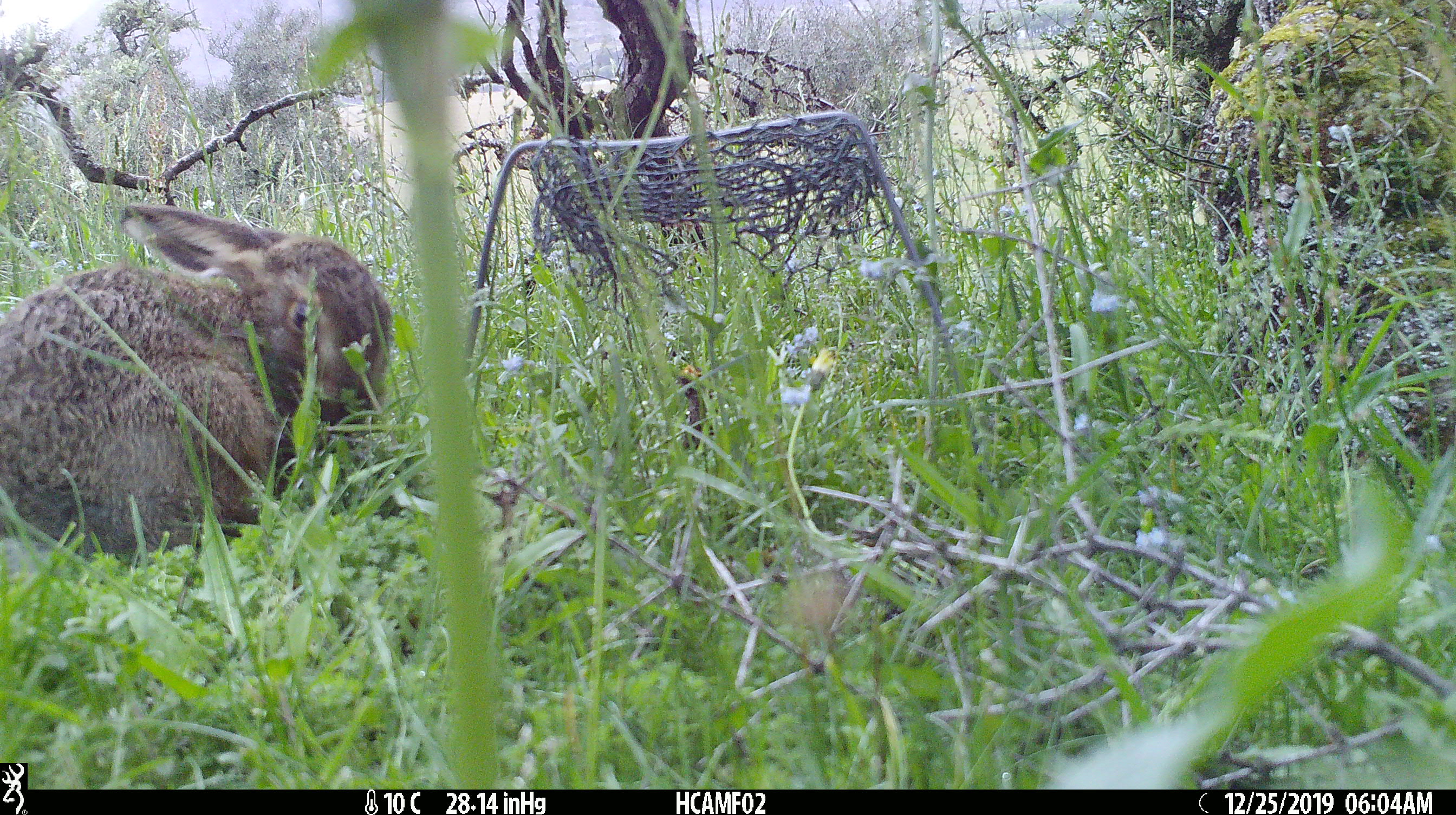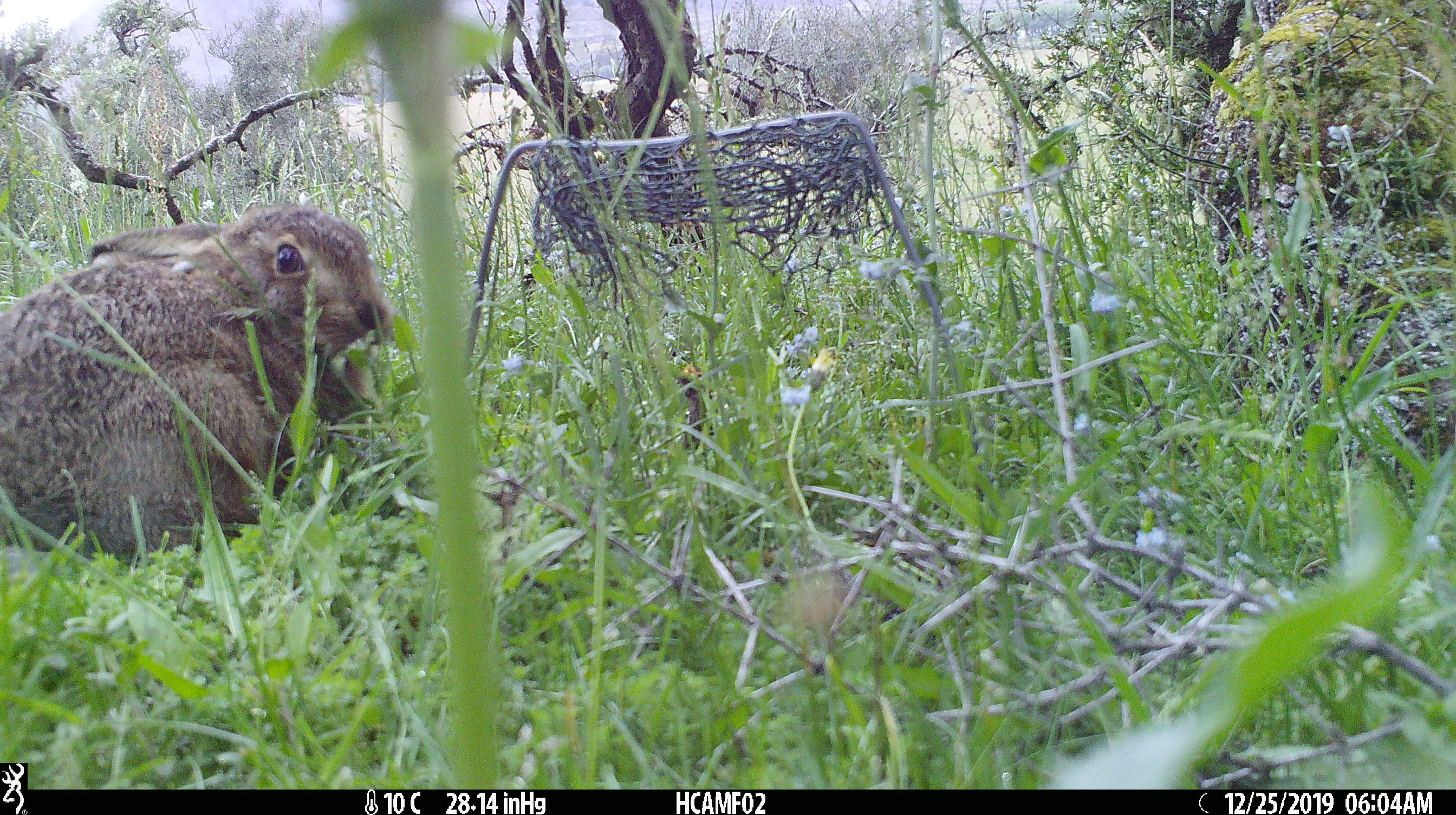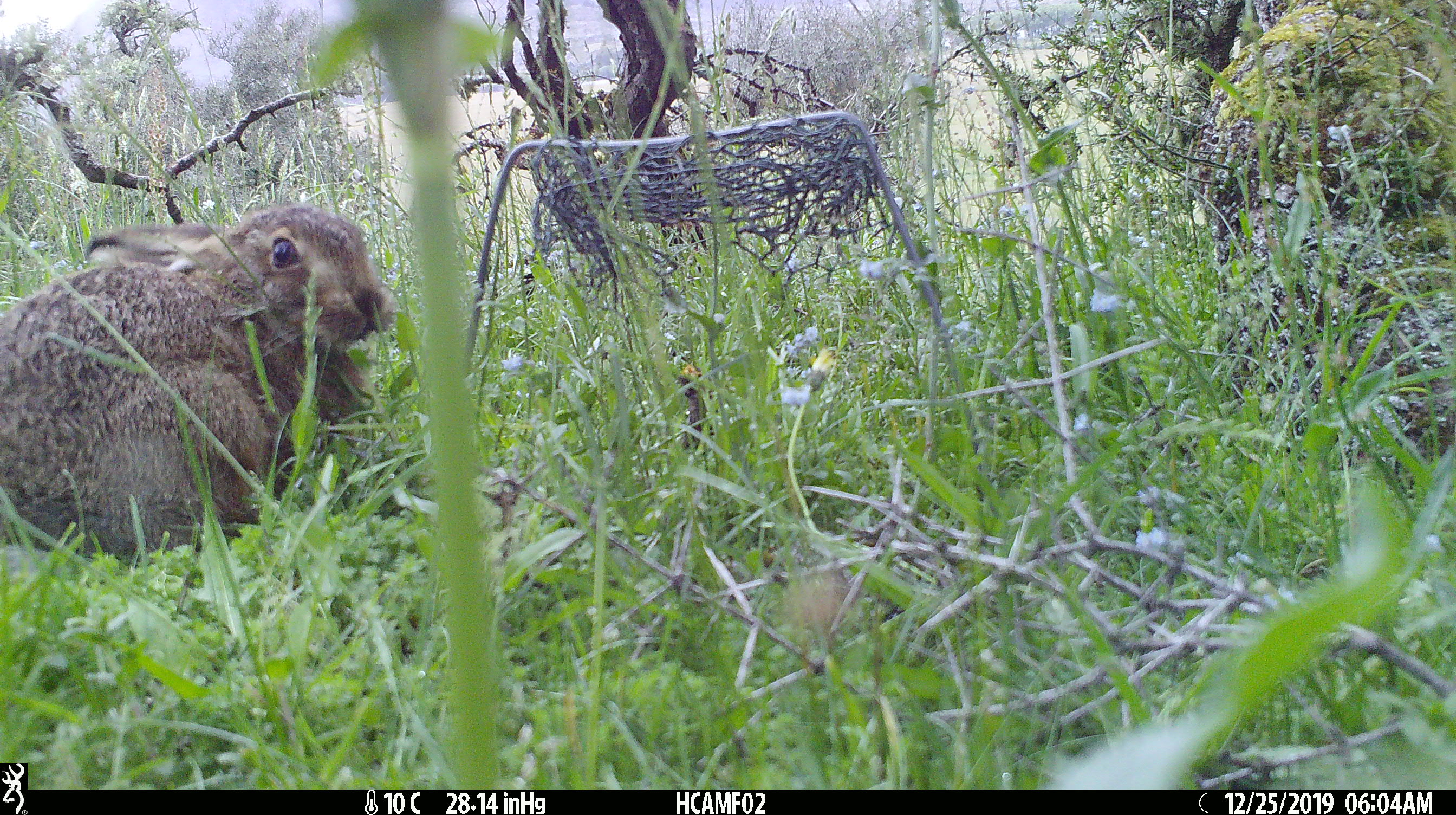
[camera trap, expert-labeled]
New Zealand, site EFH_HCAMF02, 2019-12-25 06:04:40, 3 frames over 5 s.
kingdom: Animalia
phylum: Chordata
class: Mammalia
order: Lagomorpha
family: Leporidae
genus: Oryctolagus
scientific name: Oryctolagus cuniculus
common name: european rabbit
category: rabbit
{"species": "rabbit (european rabbit) (Oryctolagus cuniculus)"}